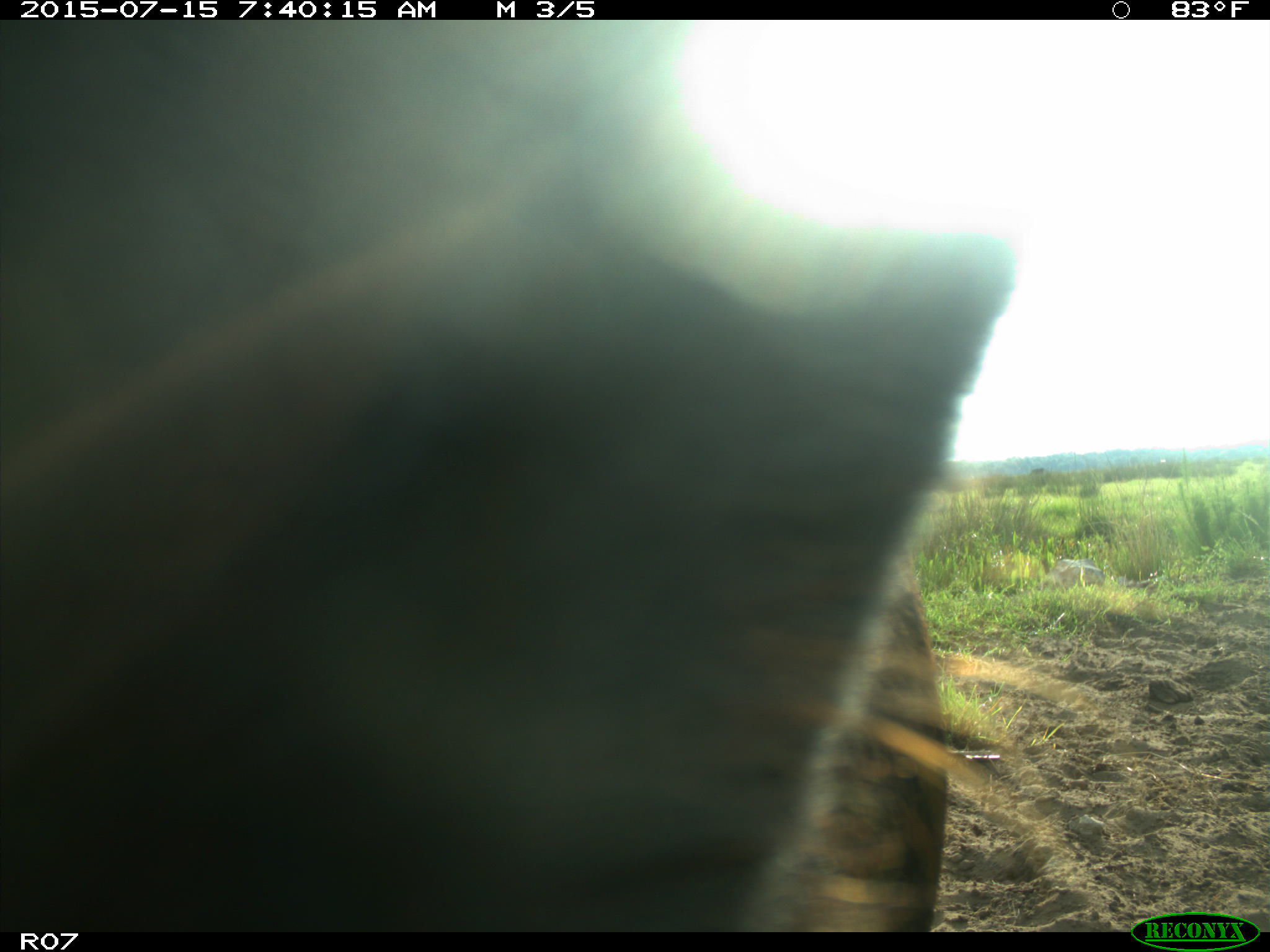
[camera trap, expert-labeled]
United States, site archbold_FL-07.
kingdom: Animalia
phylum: Chordata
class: Mammalia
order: Artiodactyla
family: Bovidae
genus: Bos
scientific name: Bos taurus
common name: domestic cow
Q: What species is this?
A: Bos taurus (domestic cow).